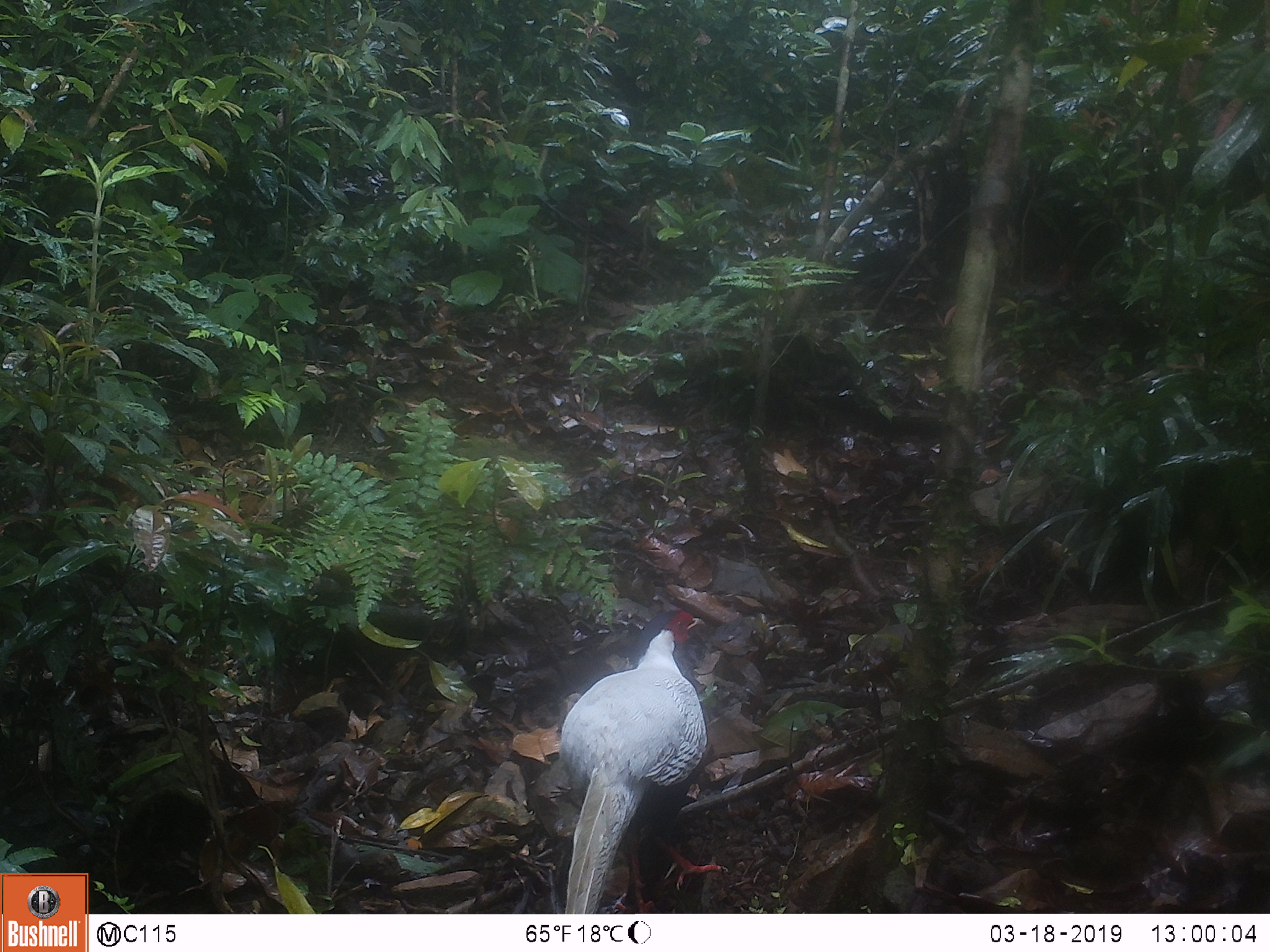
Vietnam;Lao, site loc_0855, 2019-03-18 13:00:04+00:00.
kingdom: Animalia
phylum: Chordata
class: Aves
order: Galliformes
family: Phasianidae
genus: Lophura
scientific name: Lophura nycthemera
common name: silver pheasant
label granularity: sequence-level